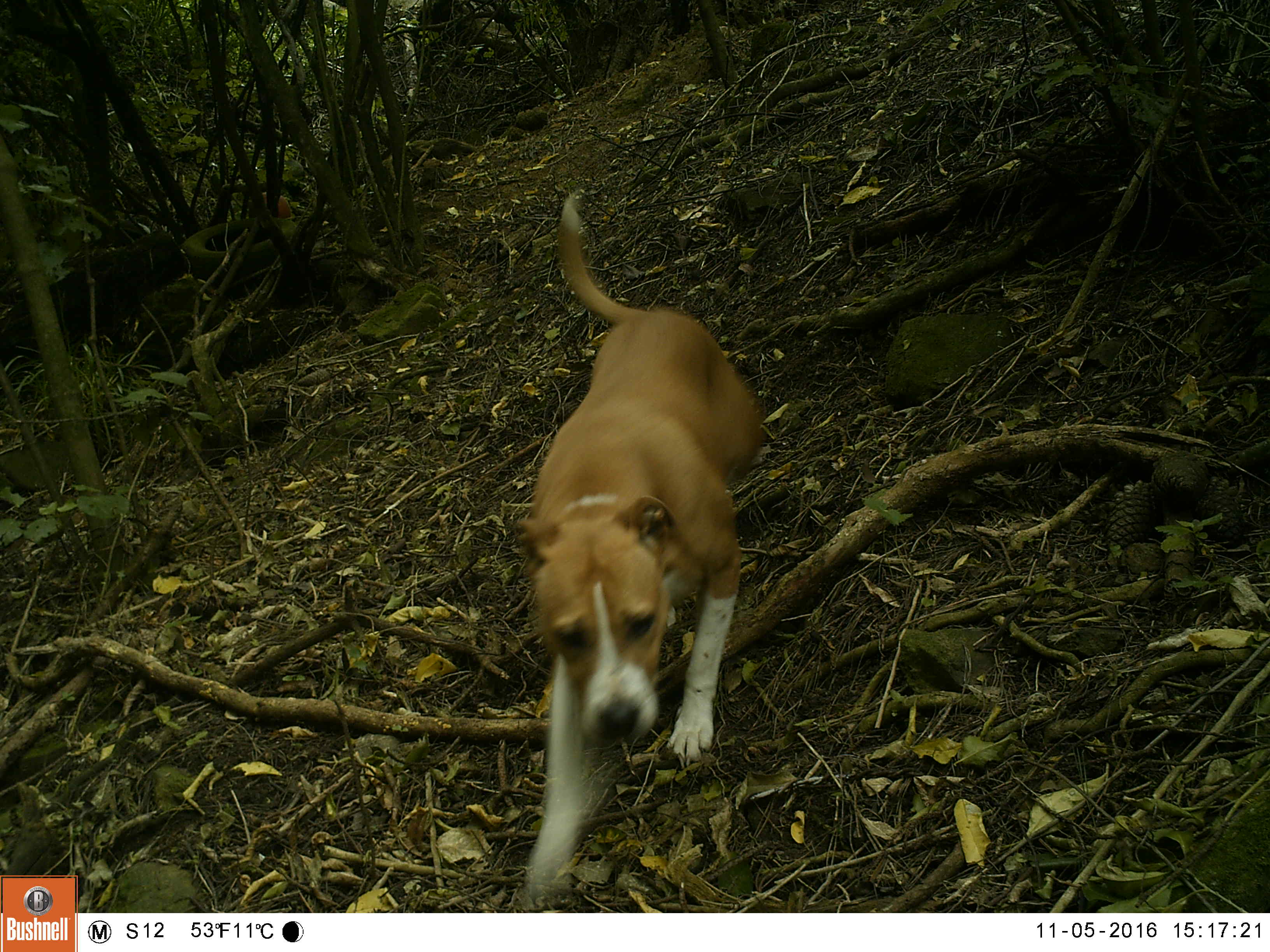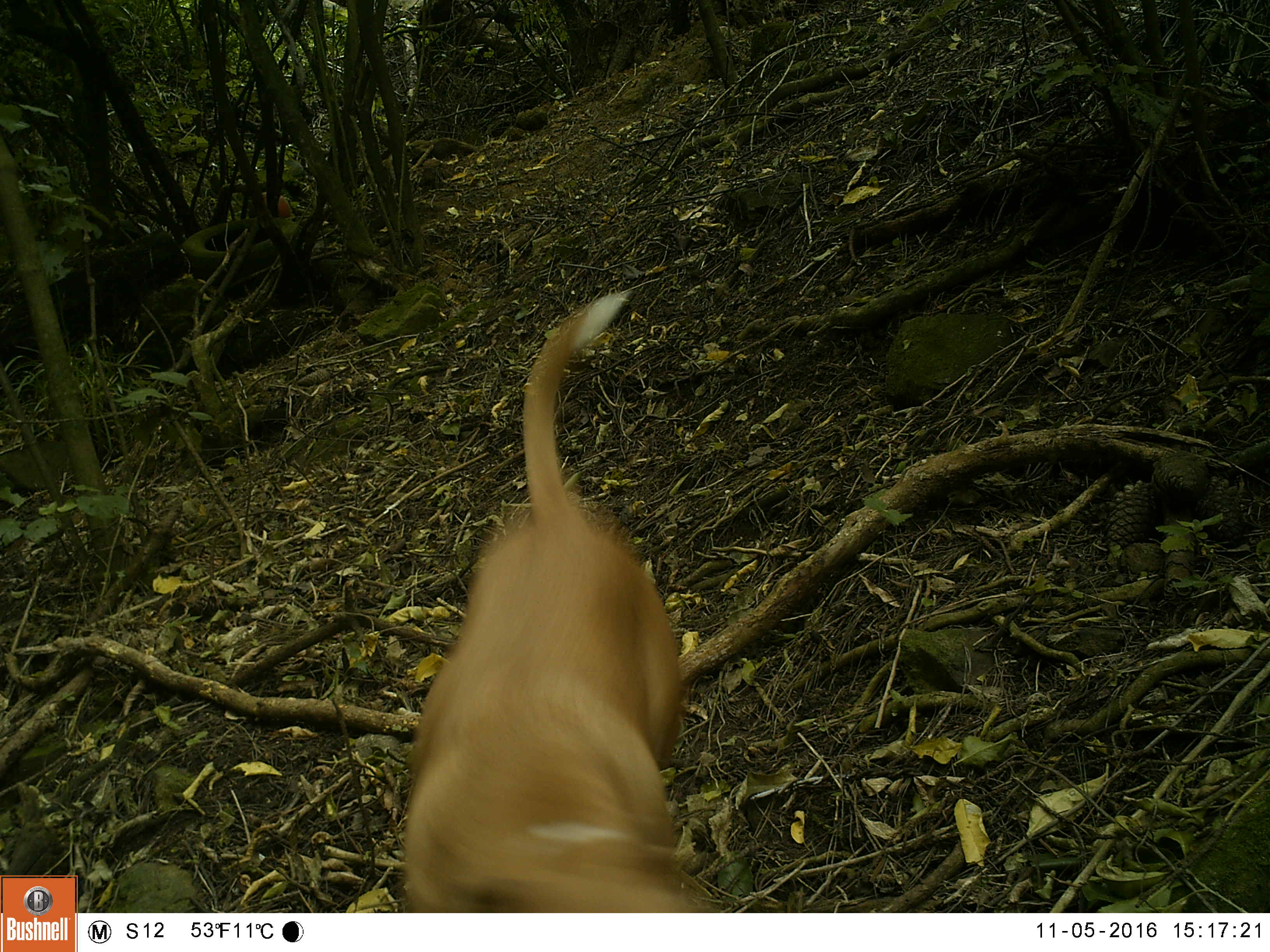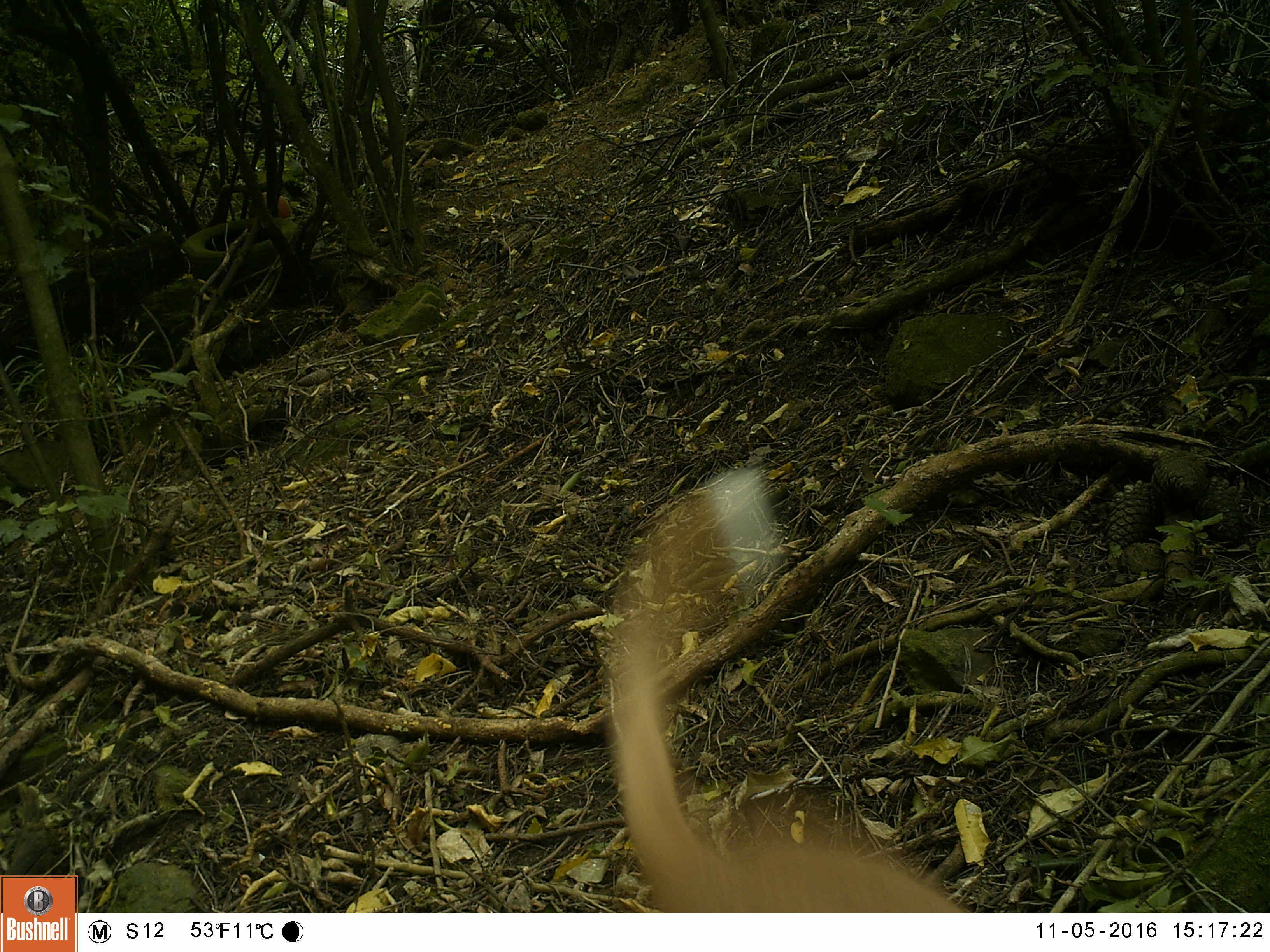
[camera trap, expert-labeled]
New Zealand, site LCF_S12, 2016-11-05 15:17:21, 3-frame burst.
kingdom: Animalia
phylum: Chordata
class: Mammalia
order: Carnivora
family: Canidae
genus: Canis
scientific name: Canis familiaris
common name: domestic dog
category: dog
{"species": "dog (domestic dog) (Canis familiaris)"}